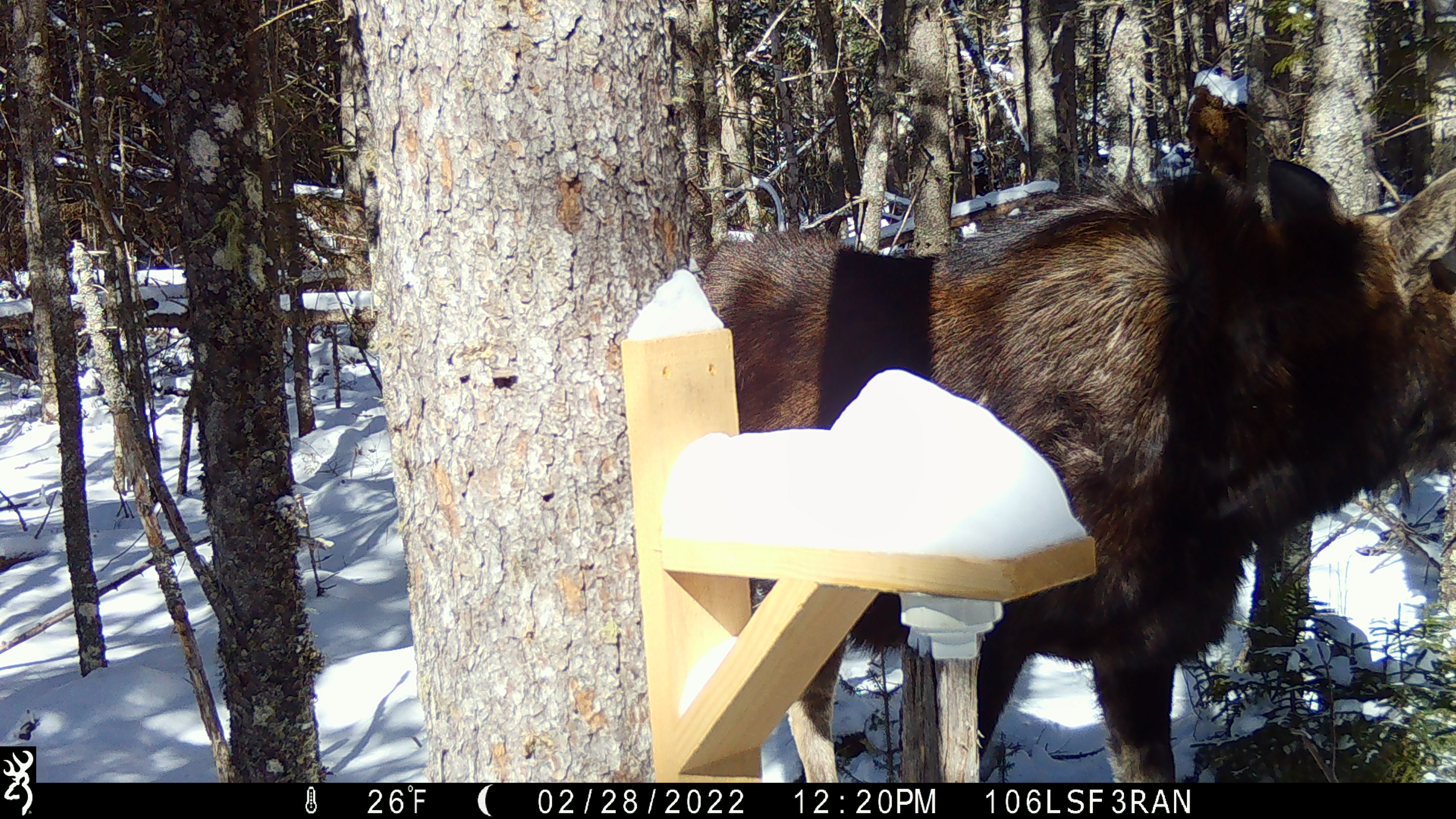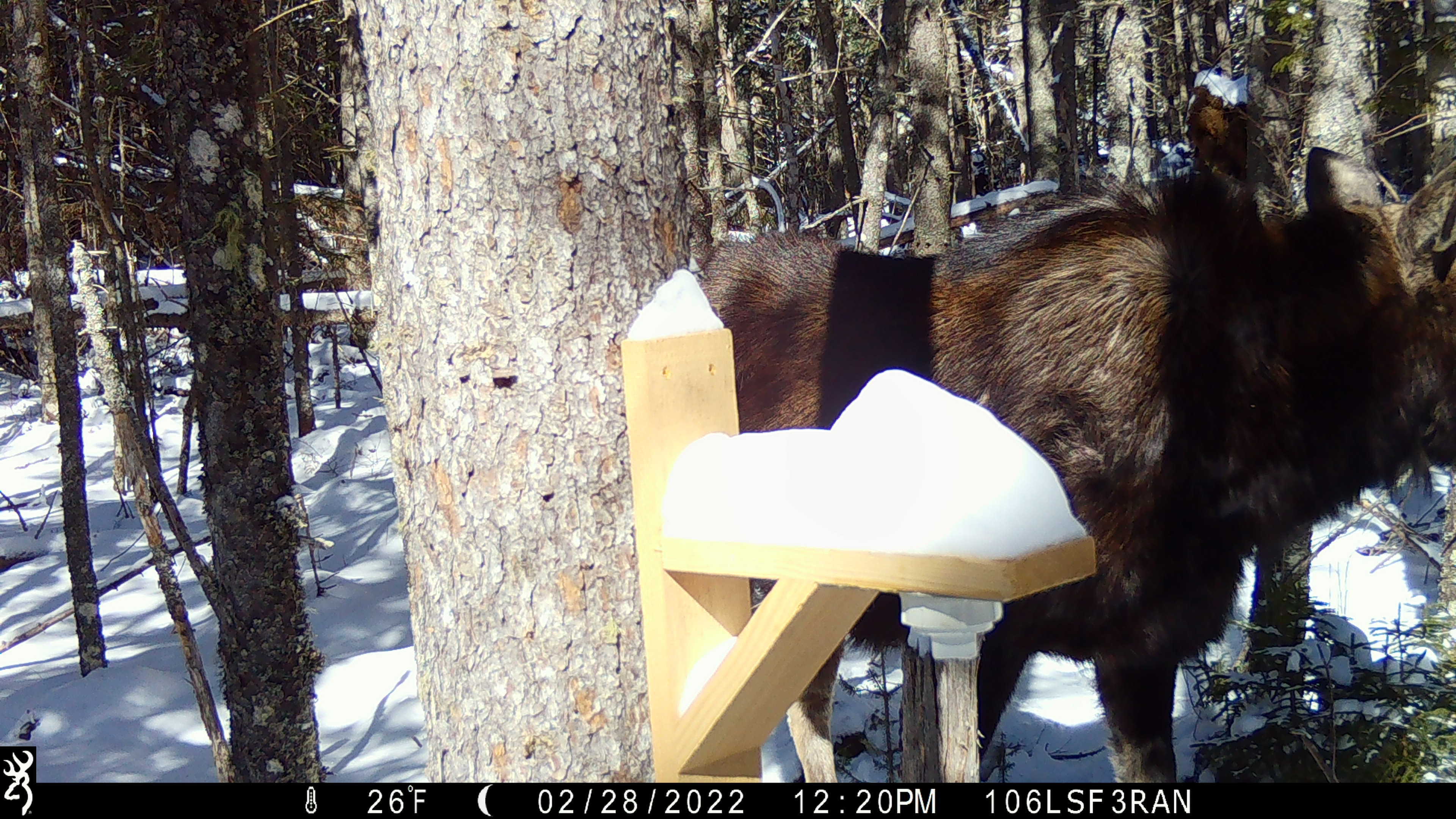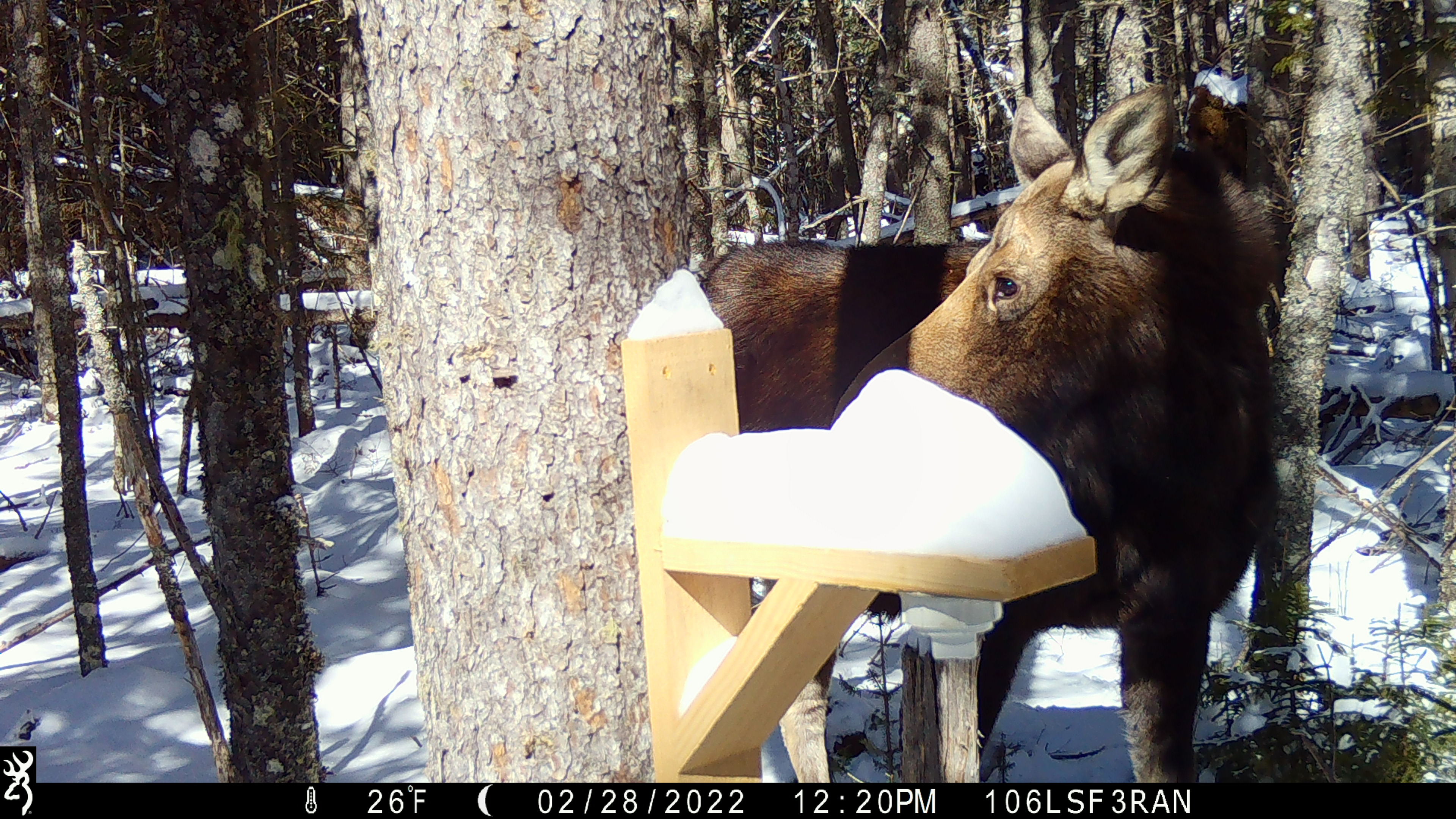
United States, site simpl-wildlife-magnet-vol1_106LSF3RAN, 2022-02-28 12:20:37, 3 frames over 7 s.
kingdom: Animalia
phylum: Chordata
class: Mammalia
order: Artiodactyla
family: Cervidae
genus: Alces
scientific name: Alces alces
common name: moose